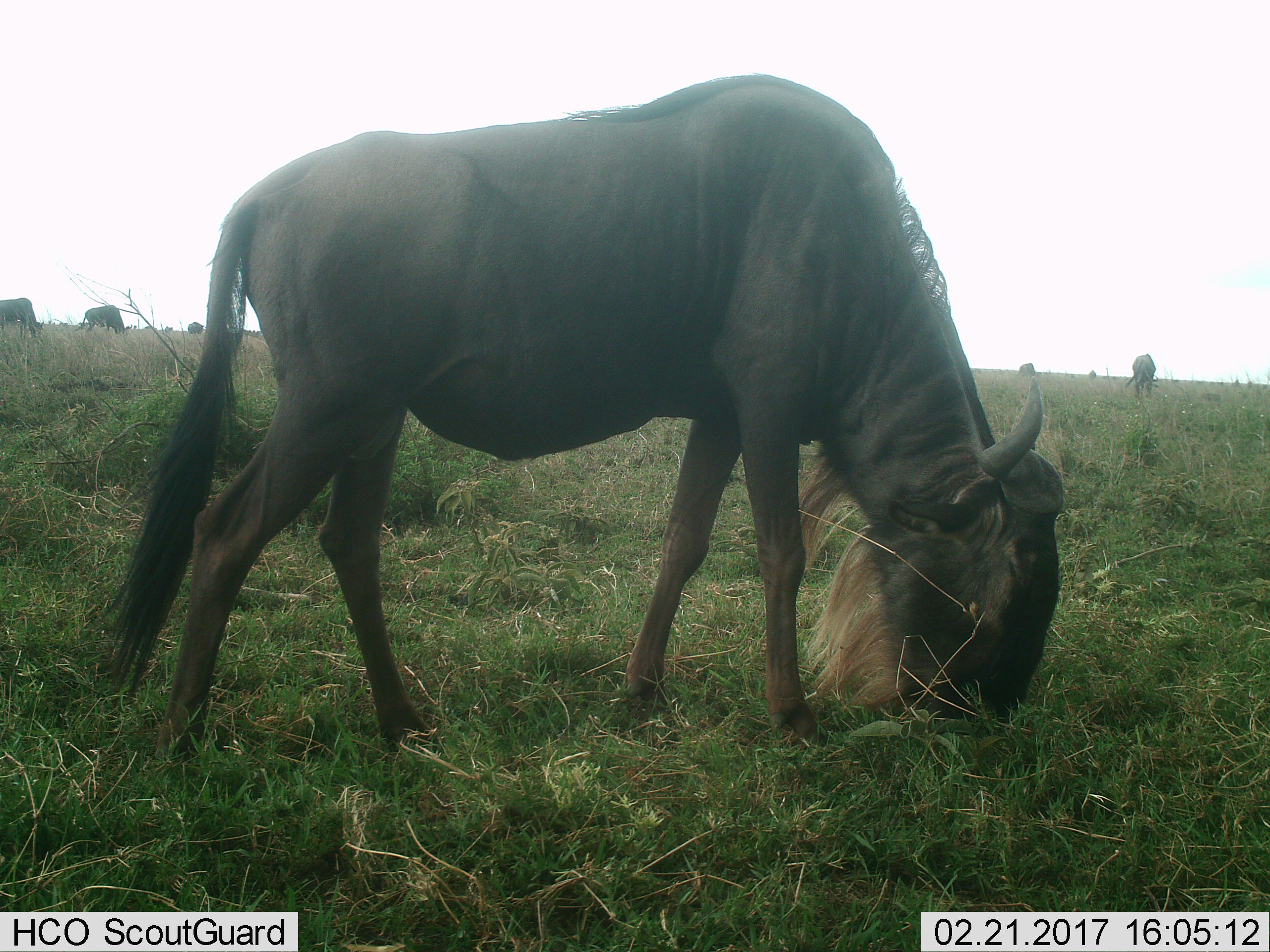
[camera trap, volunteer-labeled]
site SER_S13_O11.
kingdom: Animalia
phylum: Chordata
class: Mammalia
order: Artiodactyla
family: Bovidae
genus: Connochaetes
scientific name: Connochaetes taurinus taurinus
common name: blue wildebeest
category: wildebeestblue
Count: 7.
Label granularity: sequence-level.